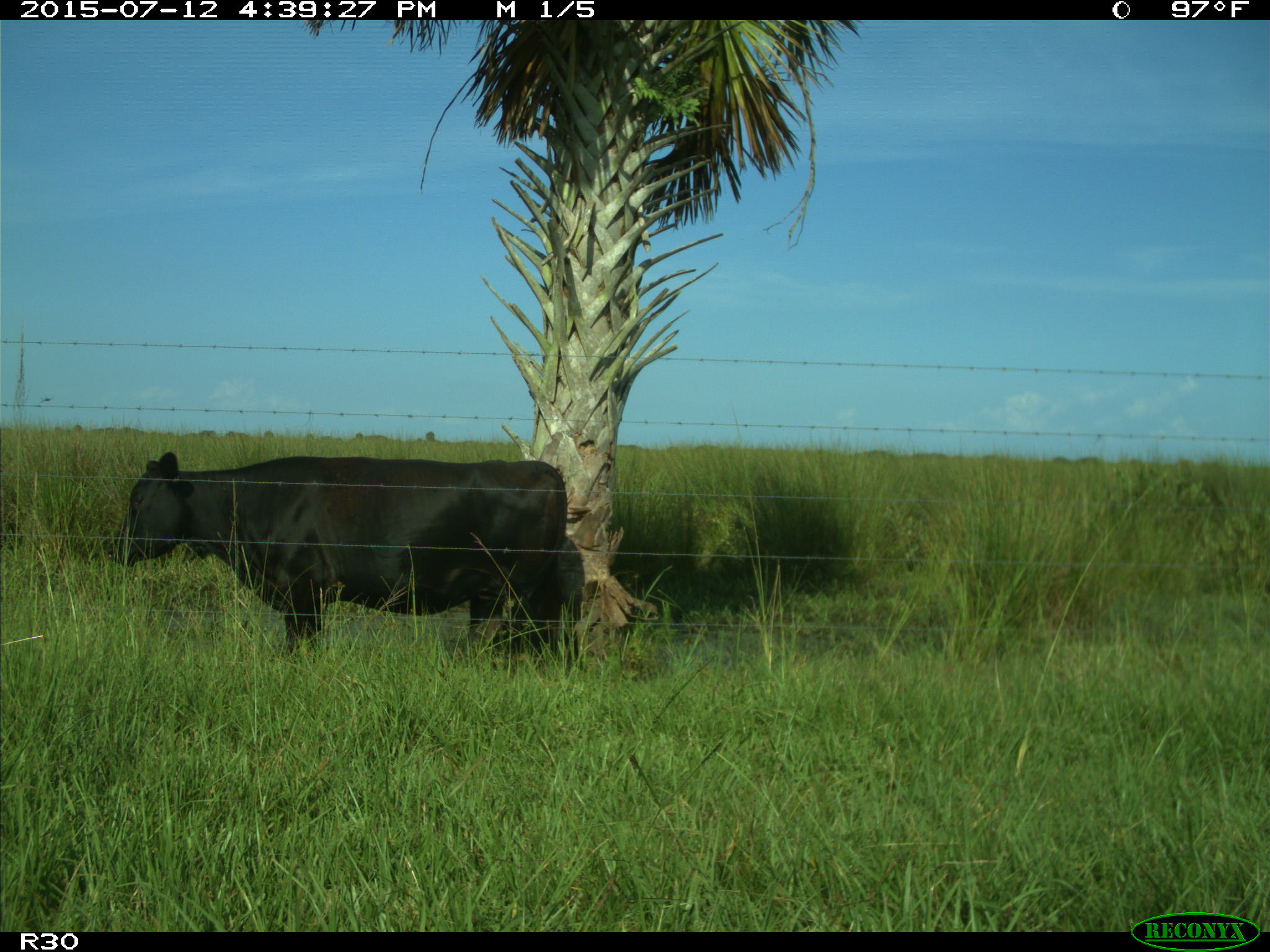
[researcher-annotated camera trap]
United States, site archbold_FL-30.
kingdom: Animalia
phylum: Chordata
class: Mammalia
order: Artiodactyla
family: Bovidae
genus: Bos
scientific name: Bos taurus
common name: domestic cow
Bos taurus (domestic cow).